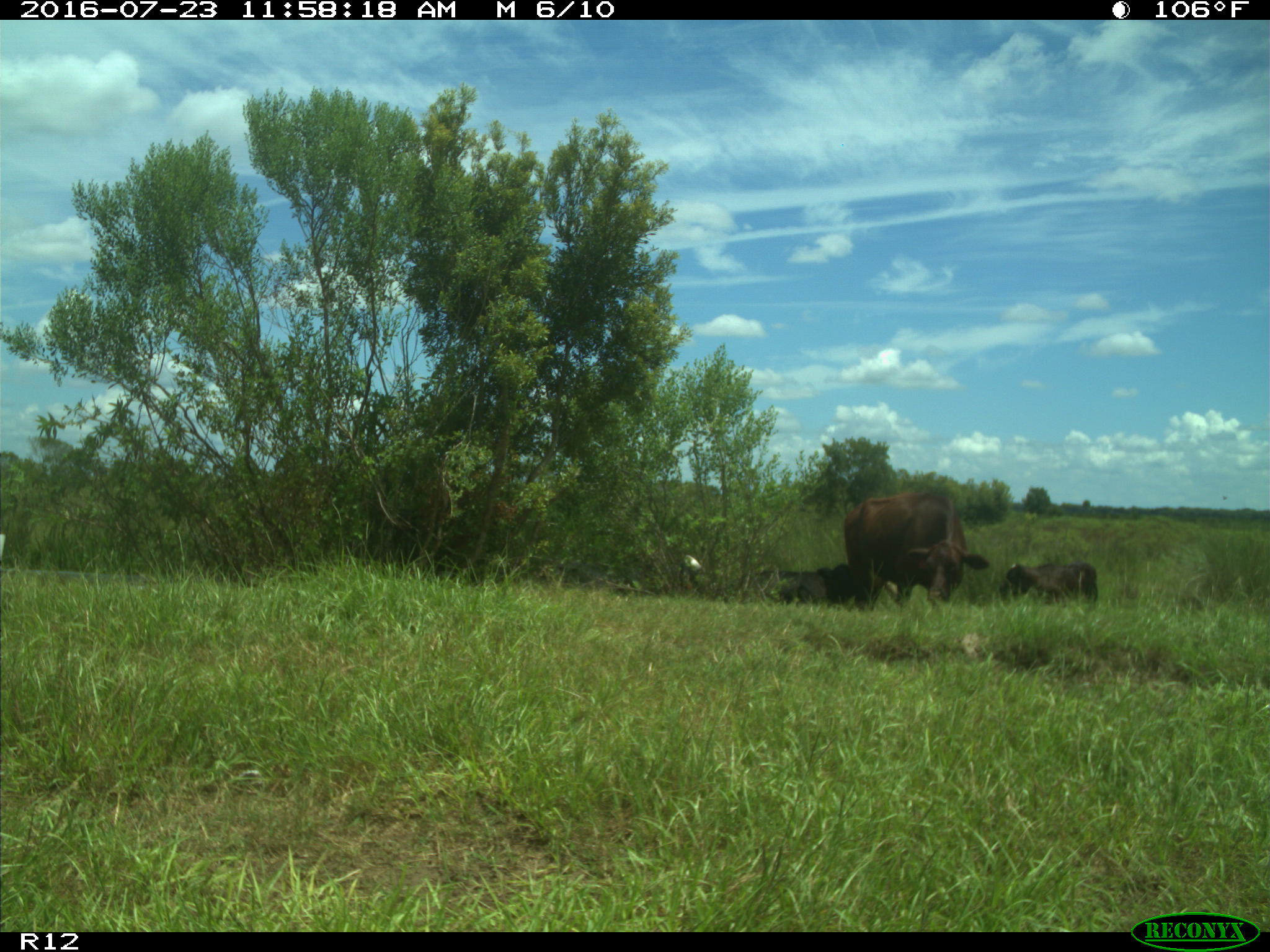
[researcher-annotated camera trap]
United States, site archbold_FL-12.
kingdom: Animalia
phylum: Chordata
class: Mammalia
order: Artiodactyla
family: Bovidae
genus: Bos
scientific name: Bos taurus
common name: domestic cow